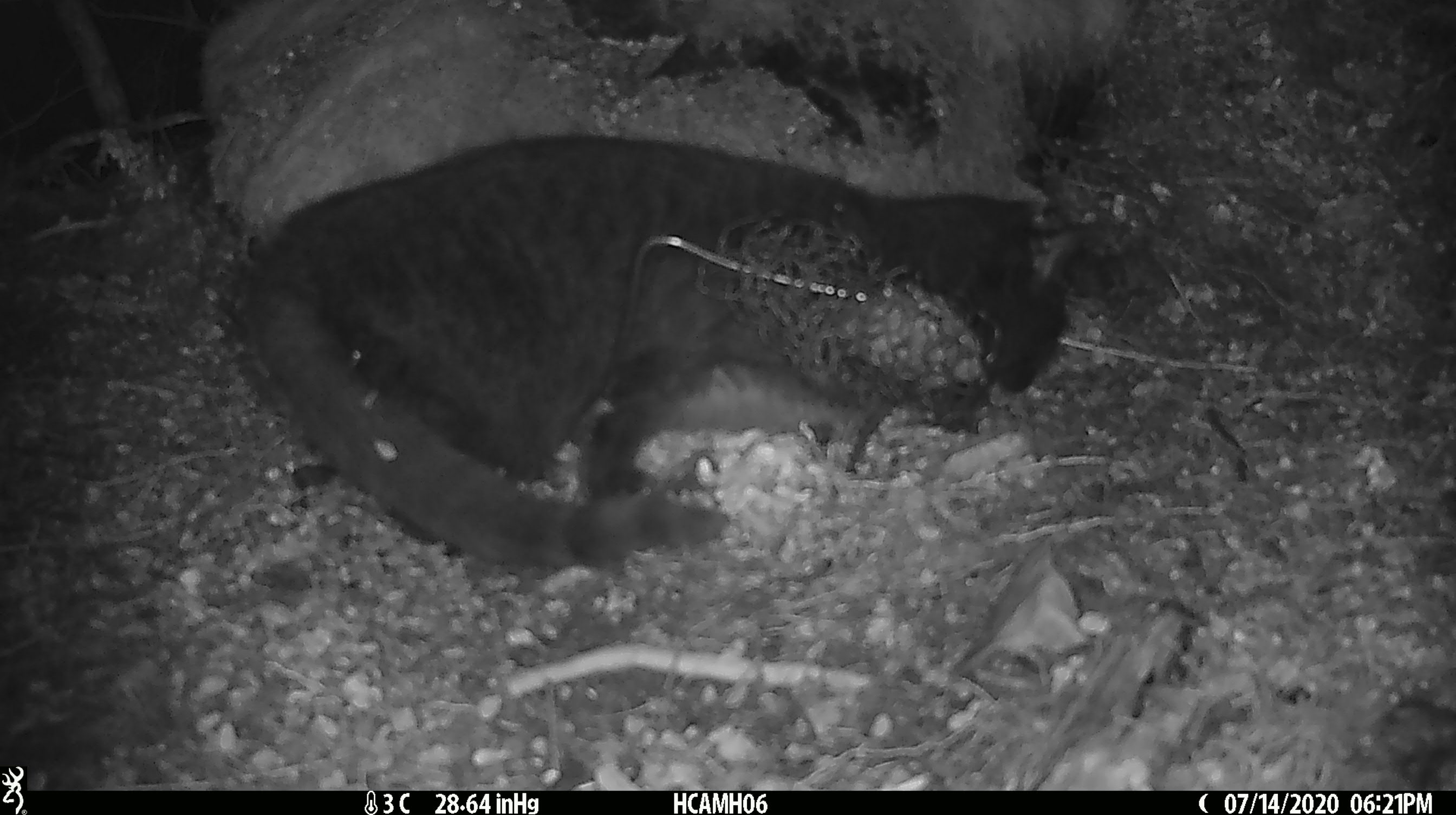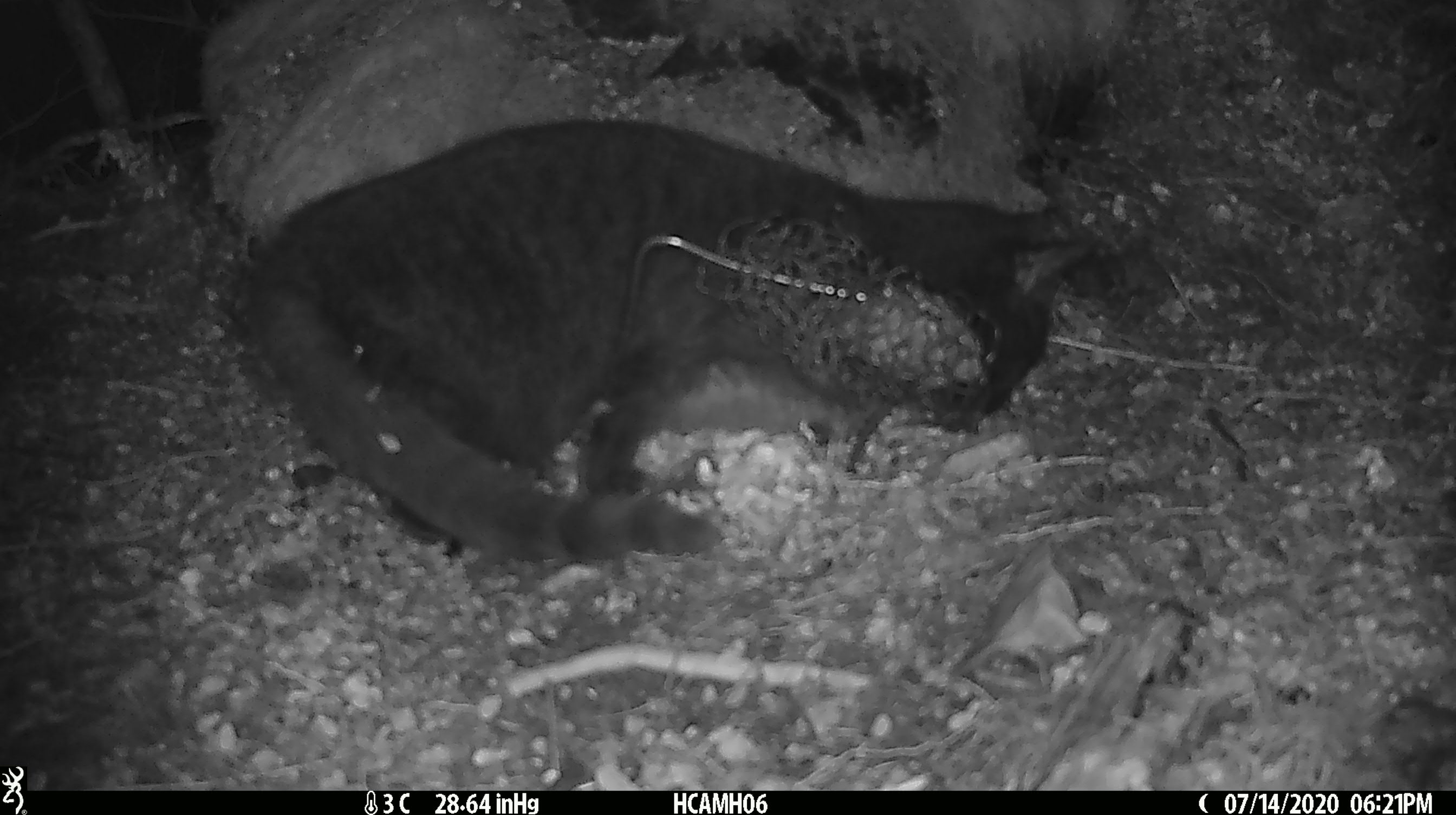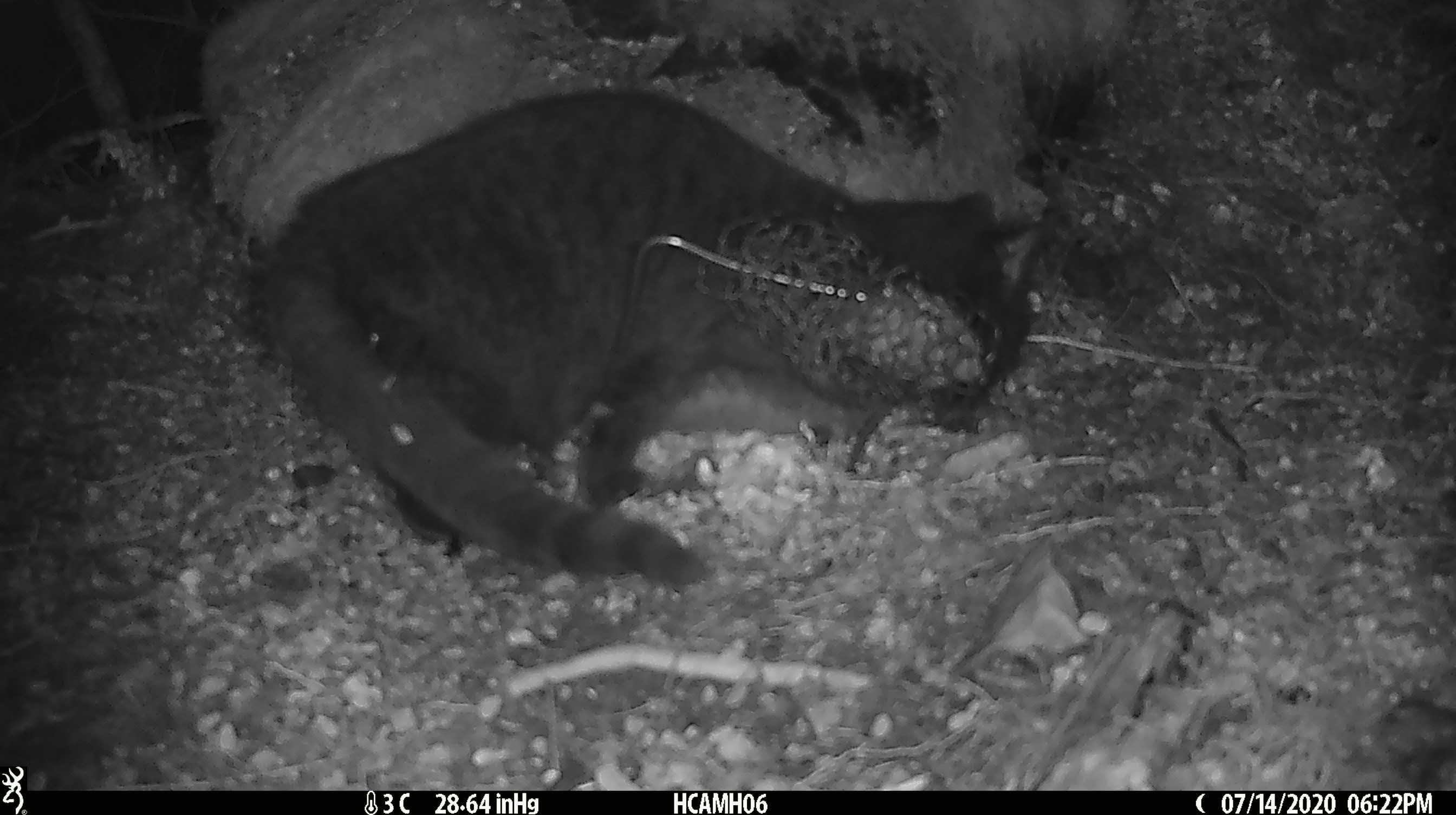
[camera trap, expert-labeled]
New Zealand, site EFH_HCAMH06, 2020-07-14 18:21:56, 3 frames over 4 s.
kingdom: Animalia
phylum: Chordata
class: Mammalia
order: Carnivora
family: Felidae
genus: Felis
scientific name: Felis catus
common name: domestic cat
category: cat